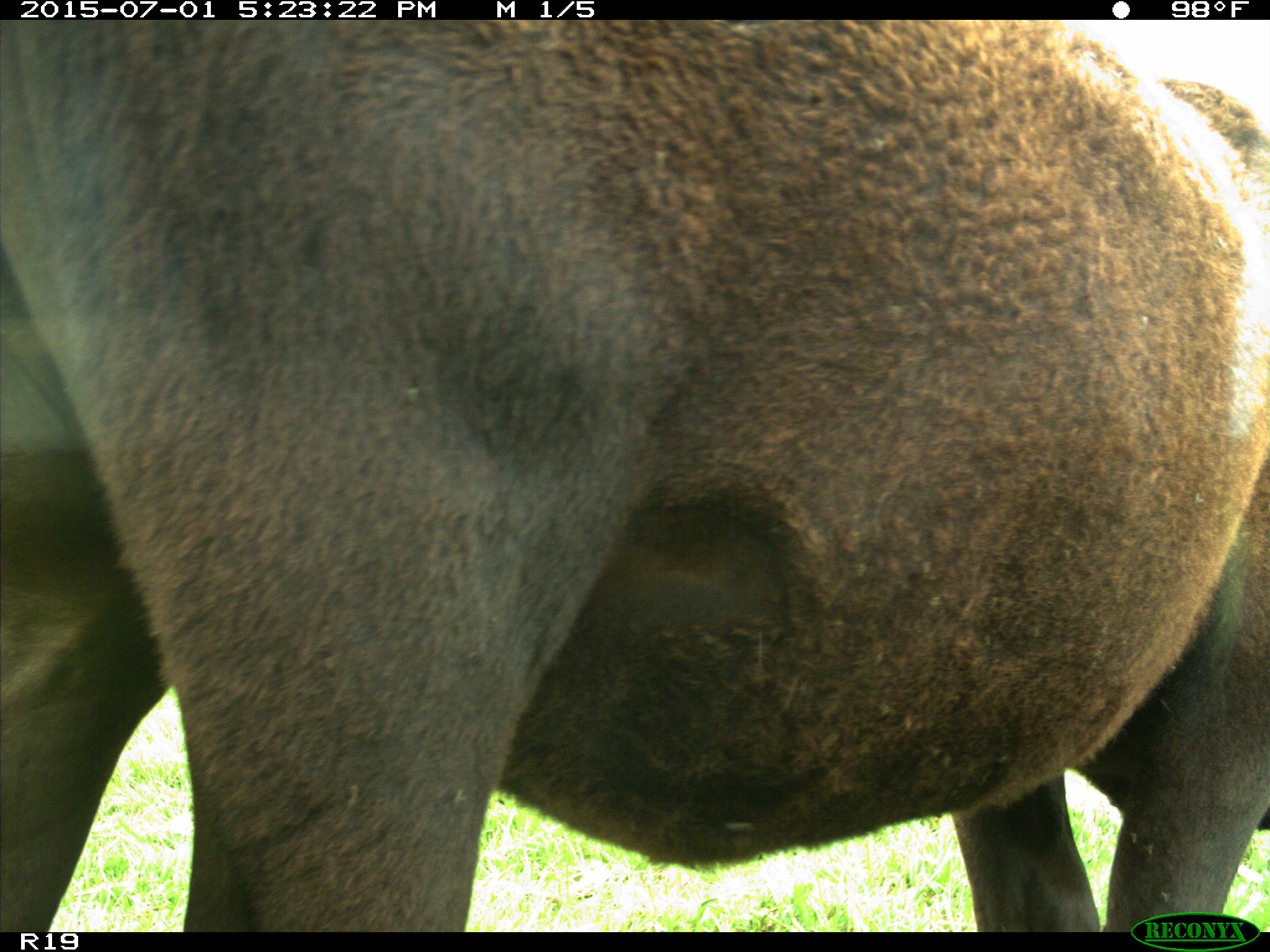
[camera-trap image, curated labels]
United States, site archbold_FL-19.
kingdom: Animalia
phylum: Chordata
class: Mammalia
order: Artiodactyla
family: Bovidae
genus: Bos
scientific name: Bos taurus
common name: domestic cow